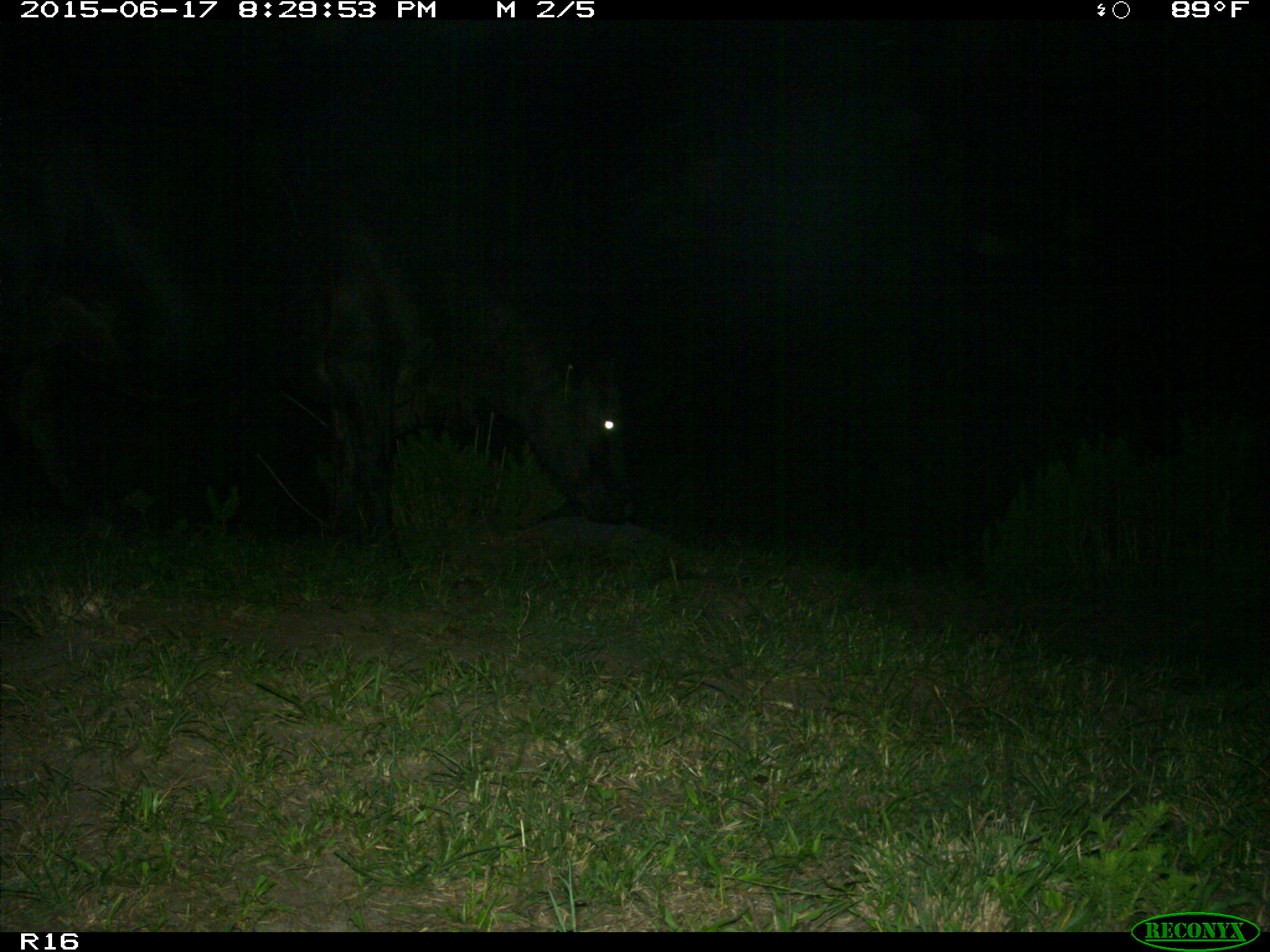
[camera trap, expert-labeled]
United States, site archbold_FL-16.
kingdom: Animalia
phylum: Chordata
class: Mammalia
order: Artiodactyla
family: Bovidae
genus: Bos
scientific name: Bos taurus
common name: domestic cow